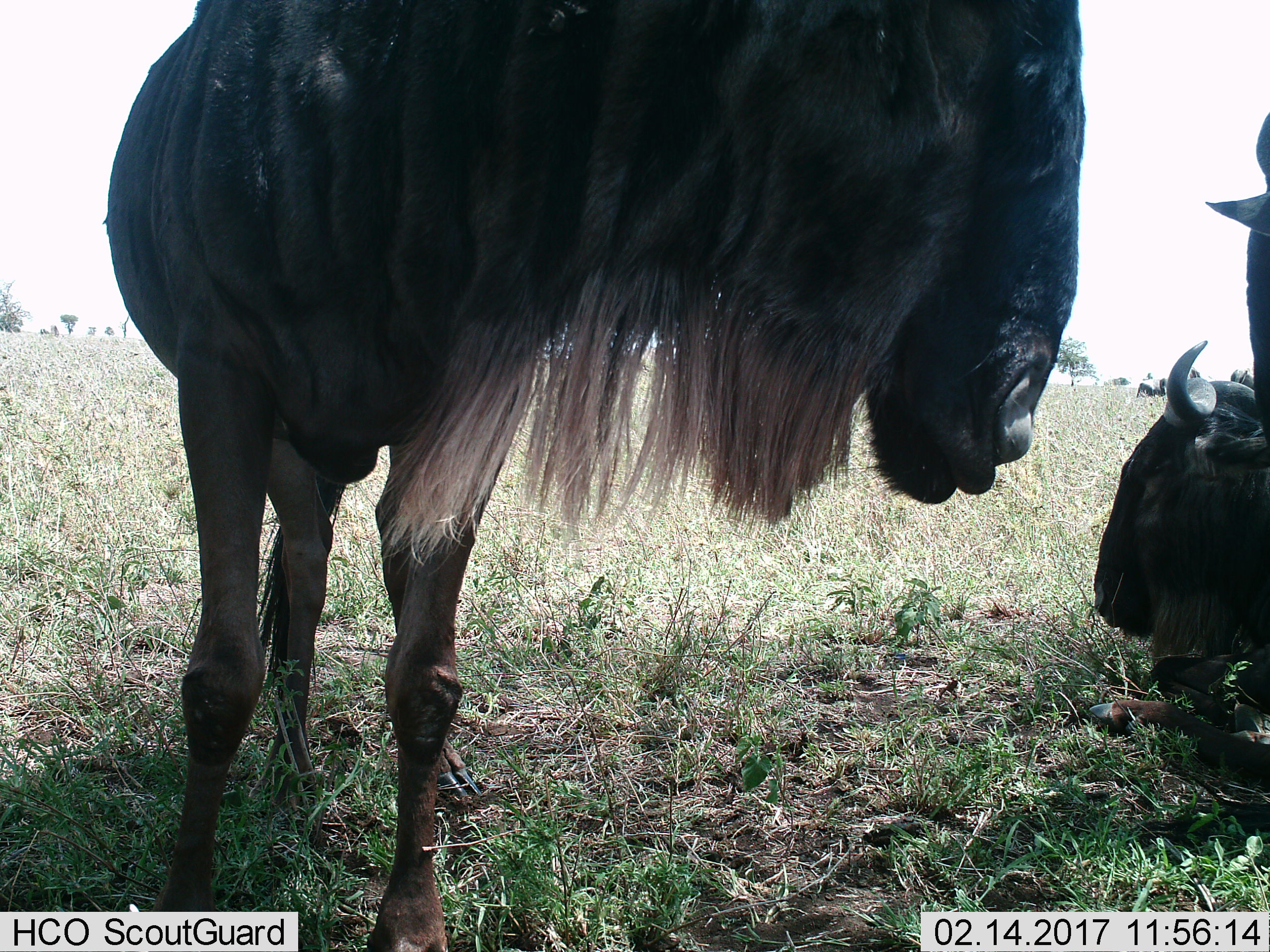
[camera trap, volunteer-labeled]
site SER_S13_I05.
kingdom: Animalia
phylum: Chordata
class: Mammalia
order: Artiodactyla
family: Bovidae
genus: Connochaetes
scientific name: Connochaetes taurinus taurinus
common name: blue wildebeest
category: wildebeestblue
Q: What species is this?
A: Wildebeestblue (blue wildebeest) (Connochaetes taurinus taurinus).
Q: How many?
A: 4.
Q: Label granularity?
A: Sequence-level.